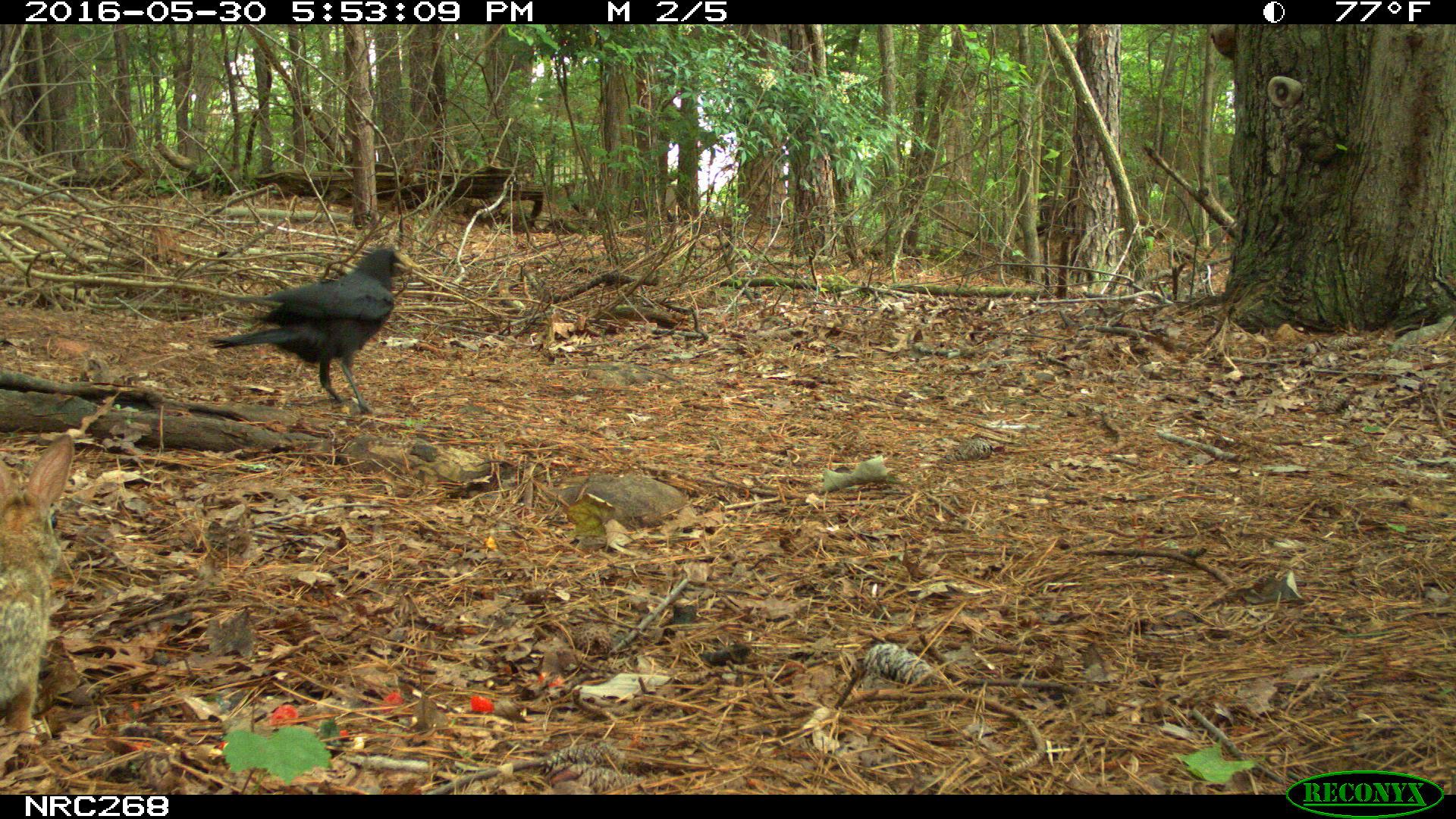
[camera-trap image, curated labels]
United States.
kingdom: Animalia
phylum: Chordata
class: Aves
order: Passeriformes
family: Corvidae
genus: Corvus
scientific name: Corvus brachyrhynchos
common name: american crow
American Crow (Corvus brachyrhynchos).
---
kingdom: Animalia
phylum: Chordata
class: Mammalia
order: Lagomorpha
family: Leporidae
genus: Sylvilagus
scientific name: Sylvilagus floridanus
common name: eastern cottontail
Eastern Cottontail (Sylvilagus floridanus).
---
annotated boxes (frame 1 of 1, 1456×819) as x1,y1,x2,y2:
American Crow: 207,241,403,417
Eastern Cottontail: 7,426,94,779